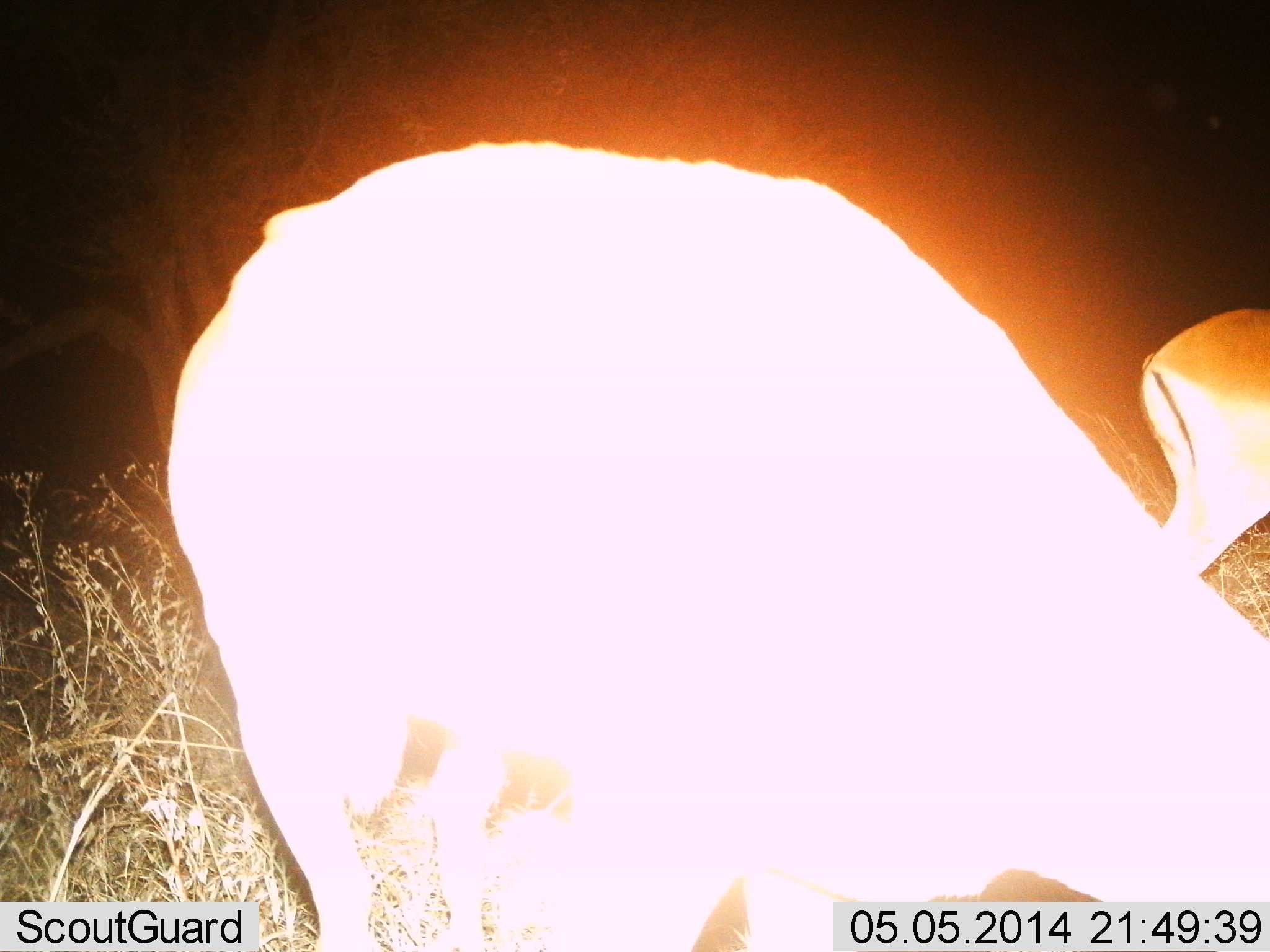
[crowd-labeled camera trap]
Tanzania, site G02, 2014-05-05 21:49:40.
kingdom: Animalia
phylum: Chordata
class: Mammalia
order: Artiodactyla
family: Bovidae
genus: Nanger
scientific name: Nanger granti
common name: grant's gazelle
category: gazellegrants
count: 2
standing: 100%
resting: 0%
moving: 0%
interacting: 0%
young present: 0%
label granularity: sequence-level